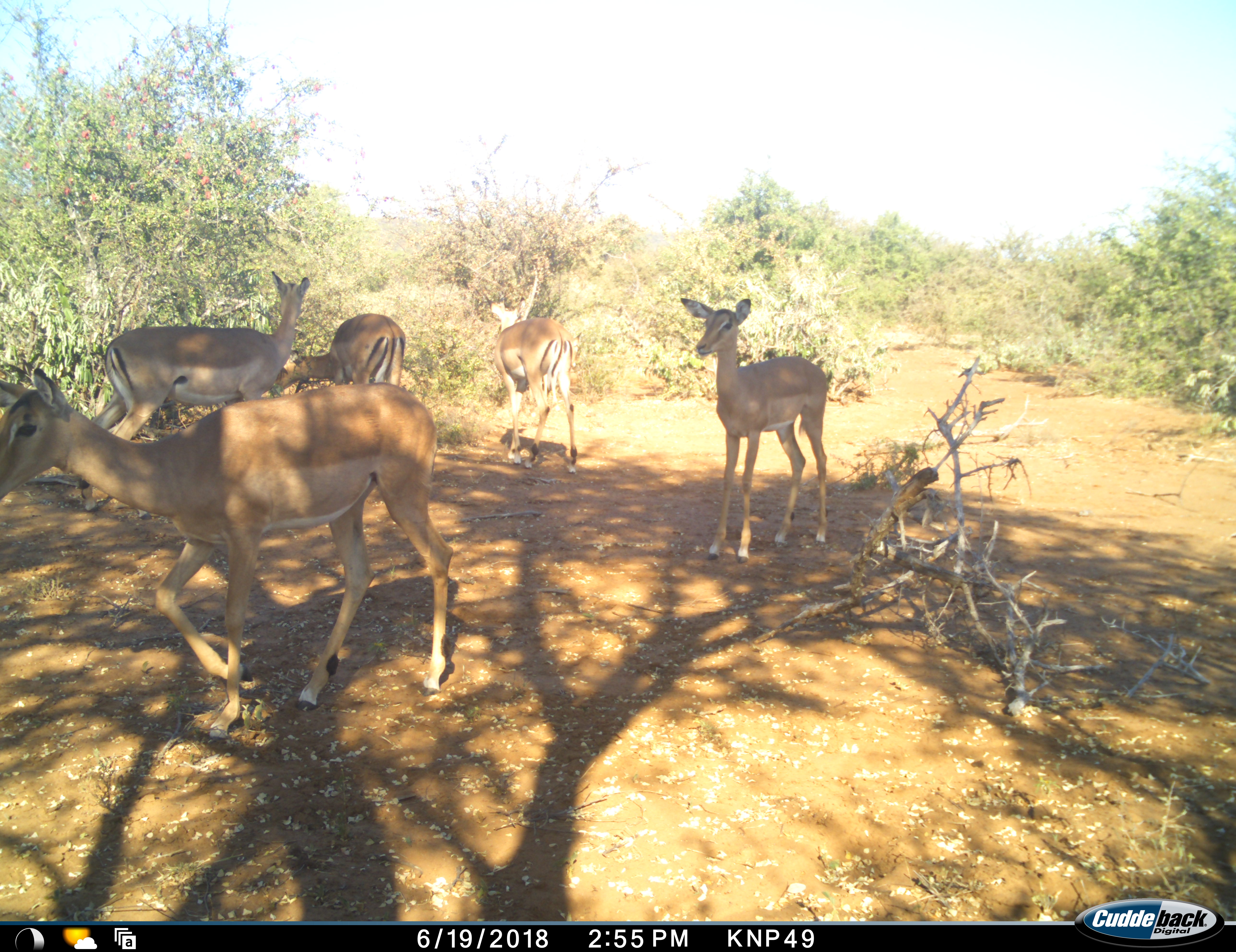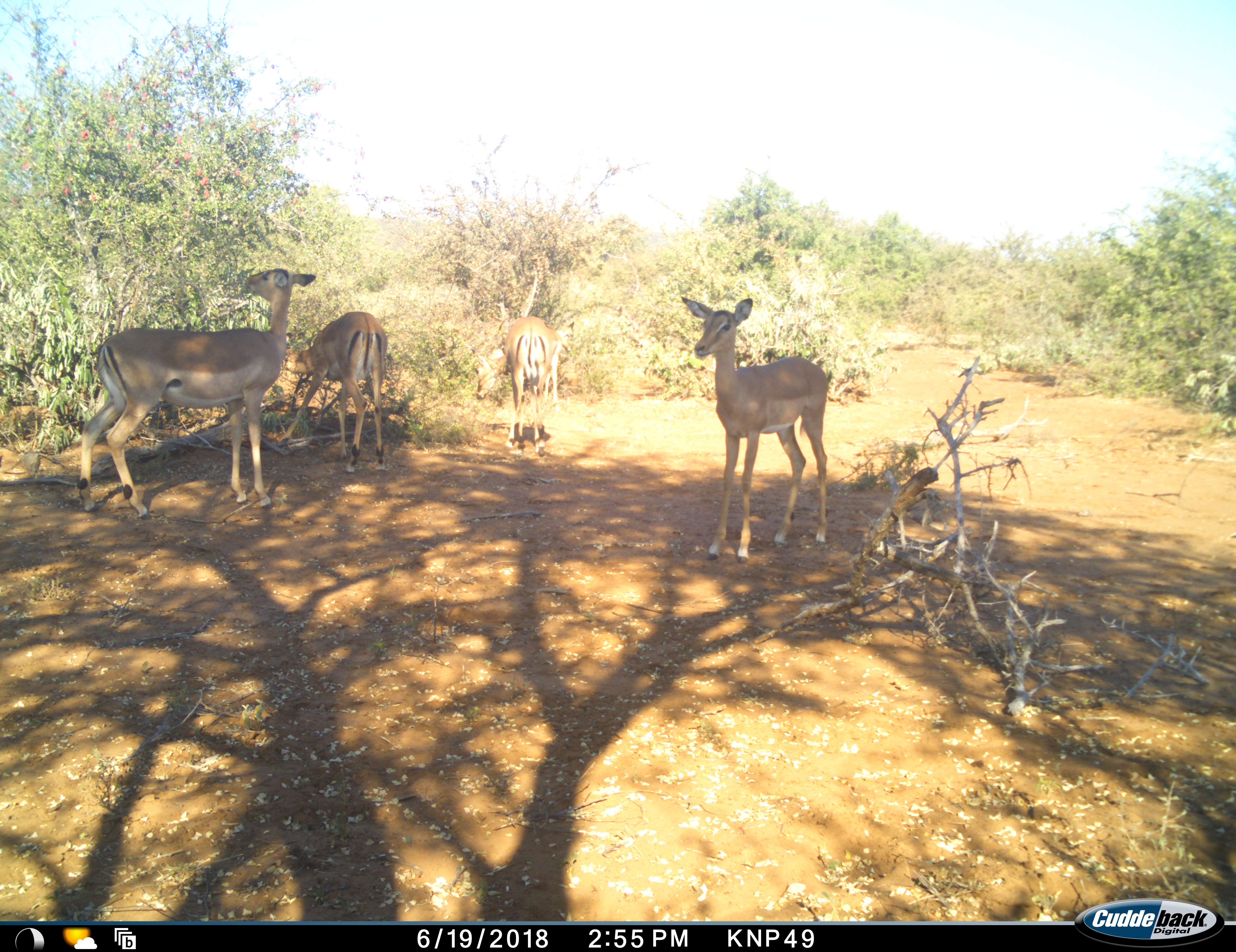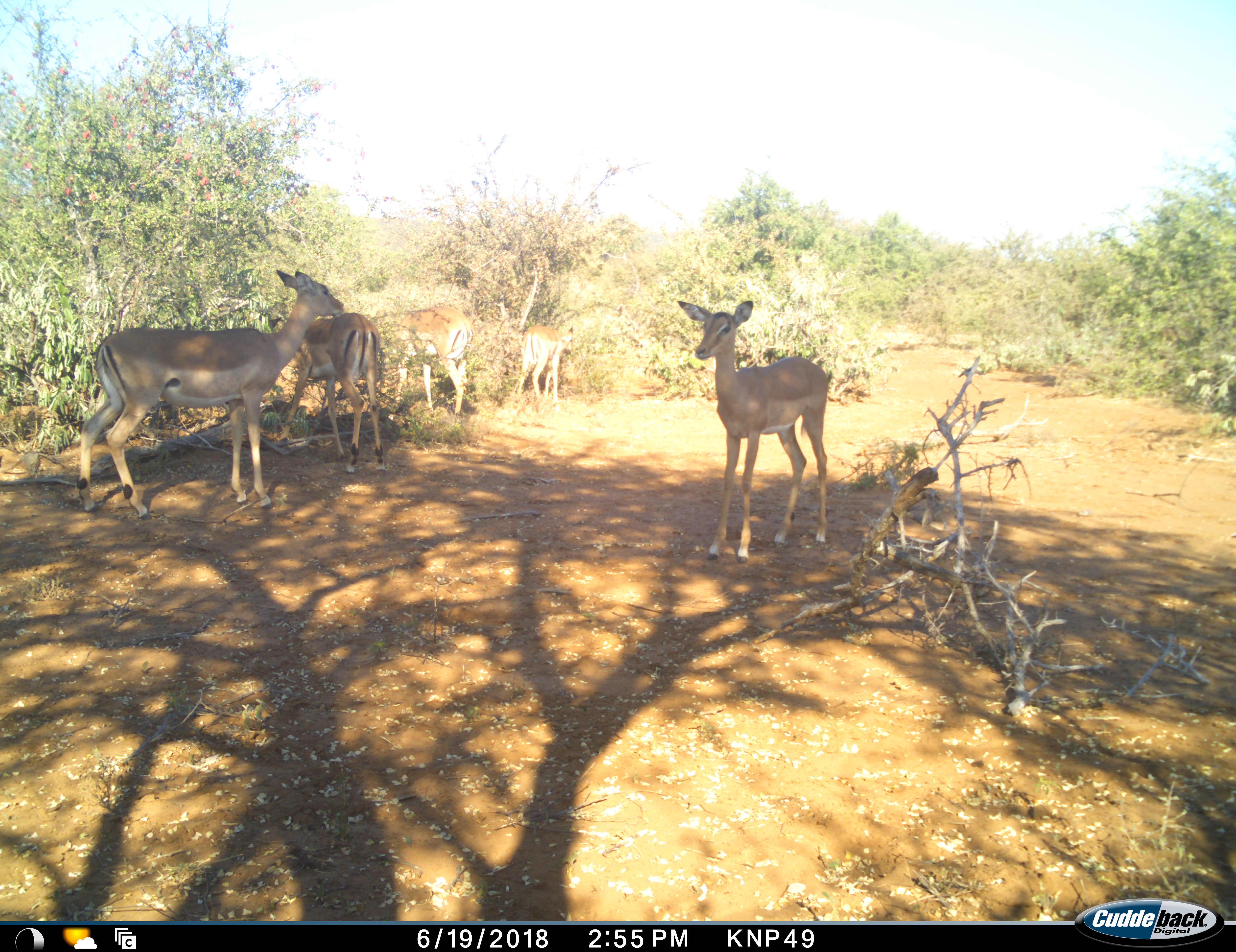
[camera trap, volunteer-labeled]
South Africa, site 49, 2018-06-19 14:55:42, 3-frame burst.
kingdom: Animalia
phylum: Chordata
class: Mammalia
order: Artiodactyla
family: Bovidae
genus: Aepyceros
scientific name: Aepyceros melampus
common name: impala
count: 6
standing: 90%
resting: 0%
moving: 60%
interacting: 0%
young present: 30%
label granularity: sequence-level